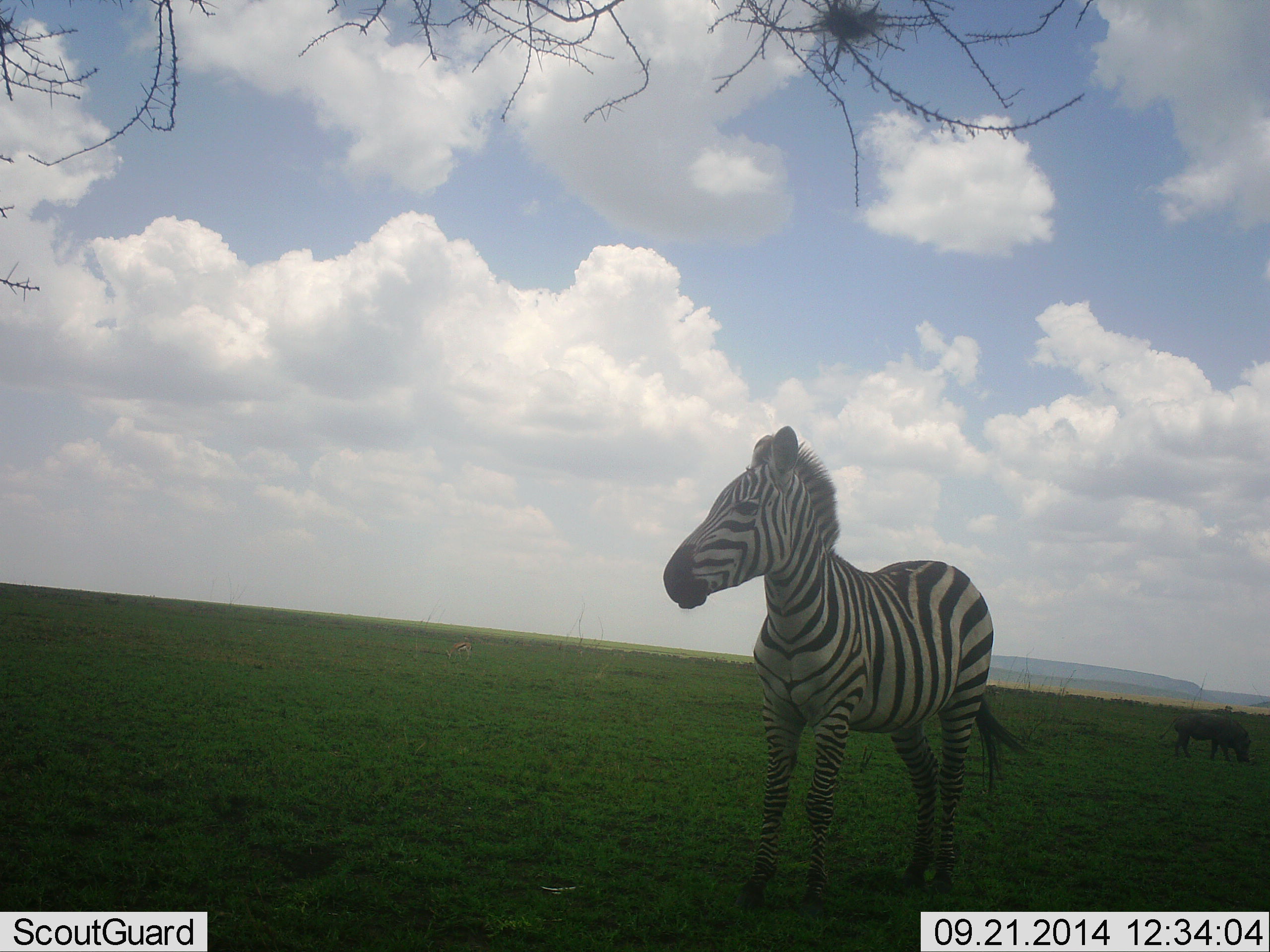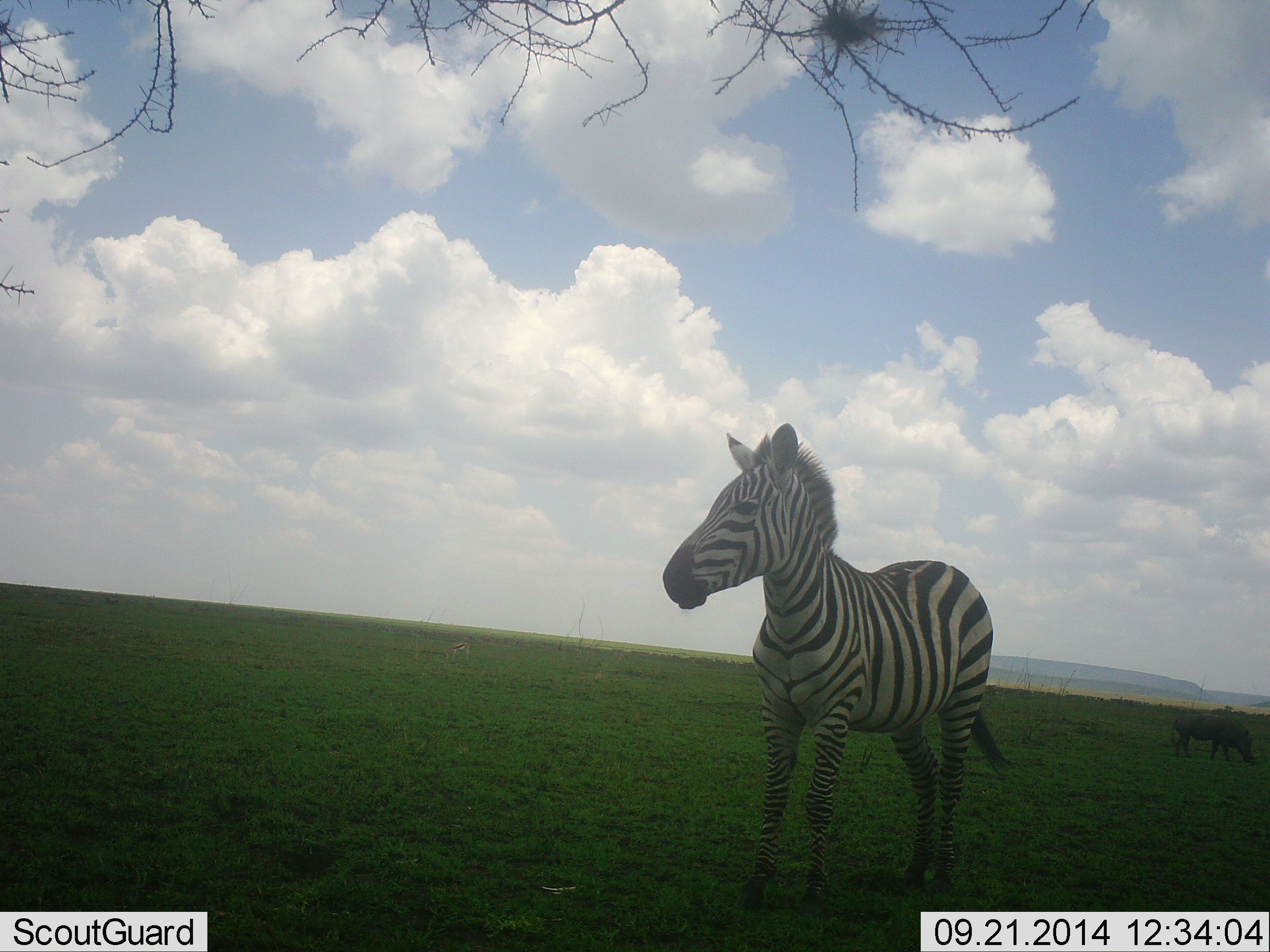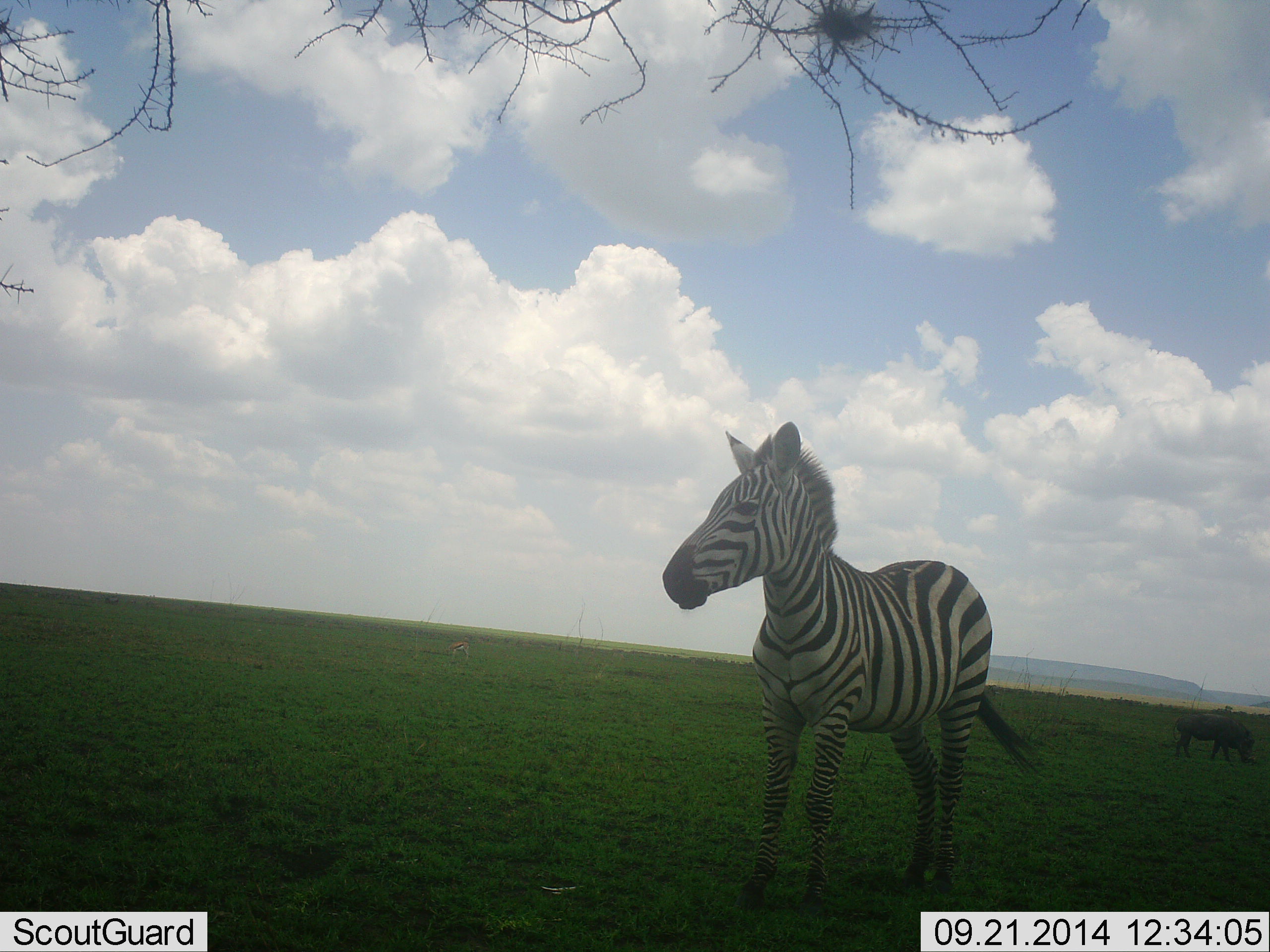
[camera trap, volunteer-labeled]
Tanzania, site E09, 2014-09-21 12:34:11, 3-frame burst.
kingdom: Animalia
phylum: Chordata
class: Mammalia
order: Artiodactyla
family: Suidae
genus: Phacochoerus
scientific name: Phacochoerus africanus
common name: warthog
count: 1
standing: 40%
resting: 0%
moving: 0%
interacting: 0%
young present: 0%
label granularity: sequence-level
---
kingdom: Animalia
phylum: Chordata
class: Mammalia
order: Perissodactyla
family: Equidae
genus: Equus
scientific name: Equus quagga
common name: plains zebra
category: zebra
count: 1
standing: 95%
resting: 0%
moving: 5%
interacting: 0%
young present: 0%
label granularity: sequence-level